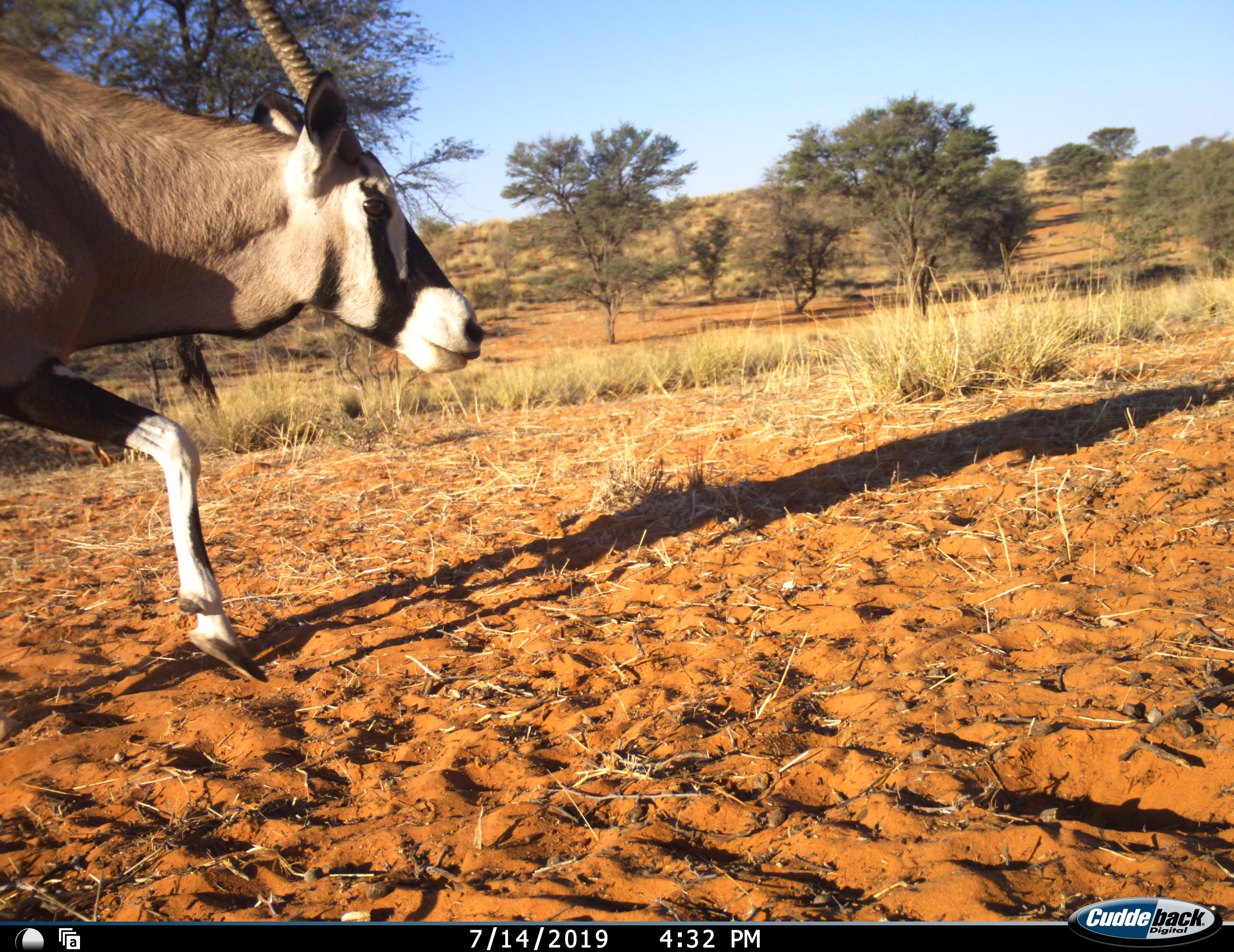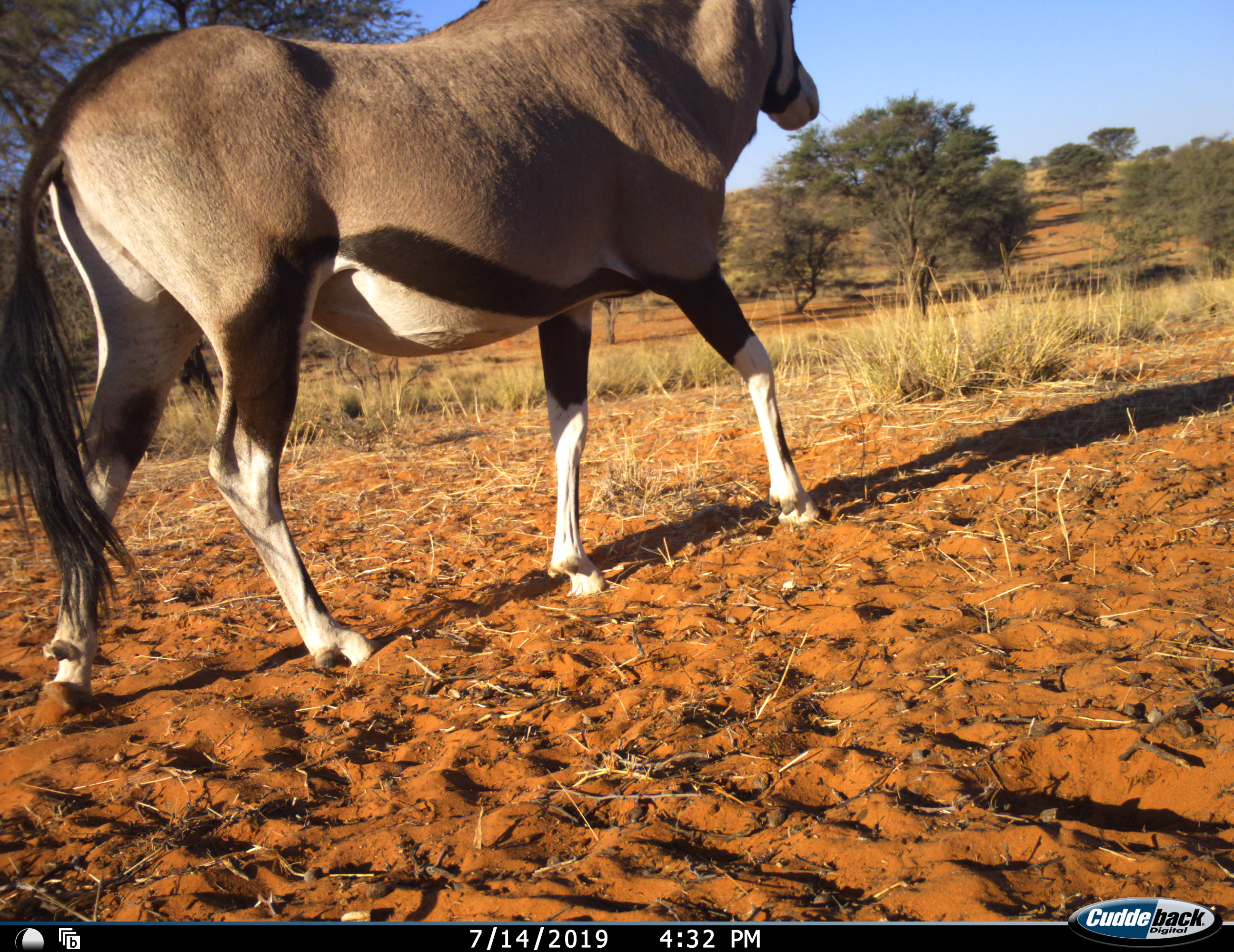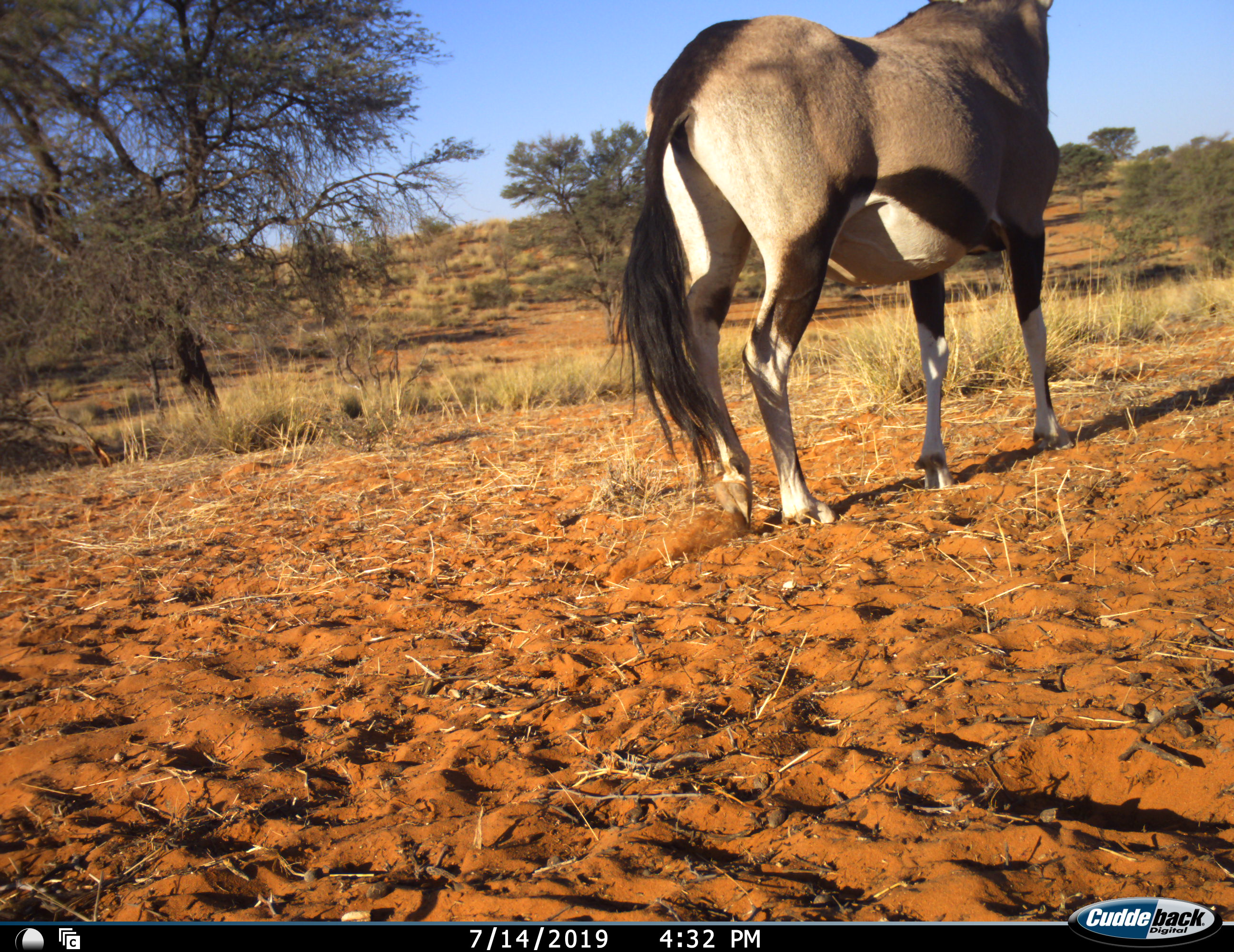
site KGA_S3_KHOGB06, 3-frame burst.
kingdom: Animalia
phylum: Chordata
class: Mammalia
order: Artiodactyla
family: Bovidae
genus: Oryx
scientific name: Oryx gazella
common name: gemsbok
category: oryx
Oryx (gemsbok) (Oryx gazella), count 1. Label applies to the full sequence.